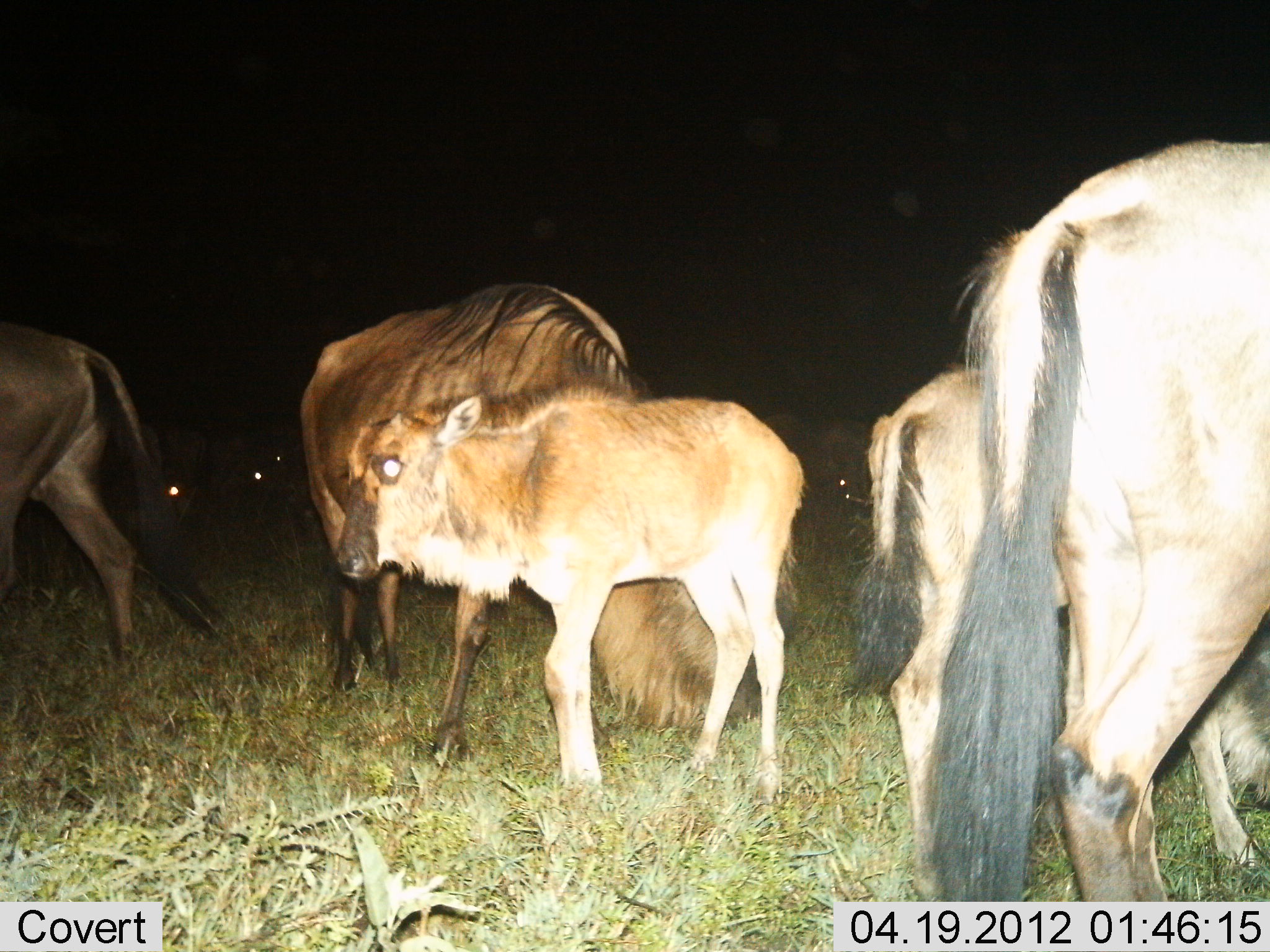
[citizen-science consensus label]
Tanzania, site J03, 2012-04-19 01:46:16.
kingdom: Animalia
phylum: Chordata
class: Mammalia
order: Artiodactyla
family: Bovidae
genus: Connochaetes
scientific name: Connochaetes taurinus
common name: blue wildebeest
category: wildebeest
Wildebeest (blue wildebeest) (Connochaetes taurinus), count 5. Behavior (volunteer vote fractions): standing 74%, resting 0%, moving 21%, interacting 0%. Young present (vote fraction): 85%. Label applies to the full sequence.